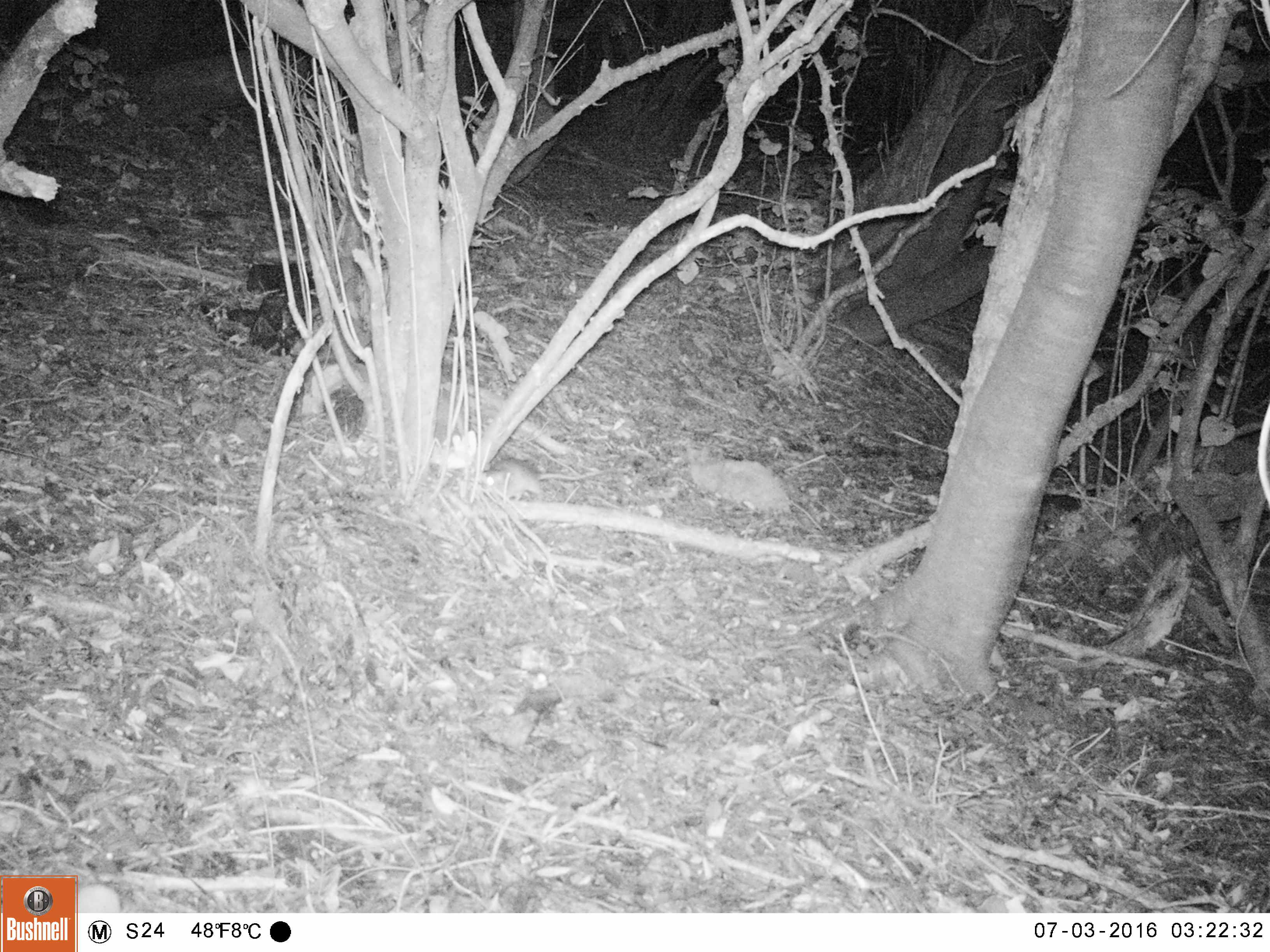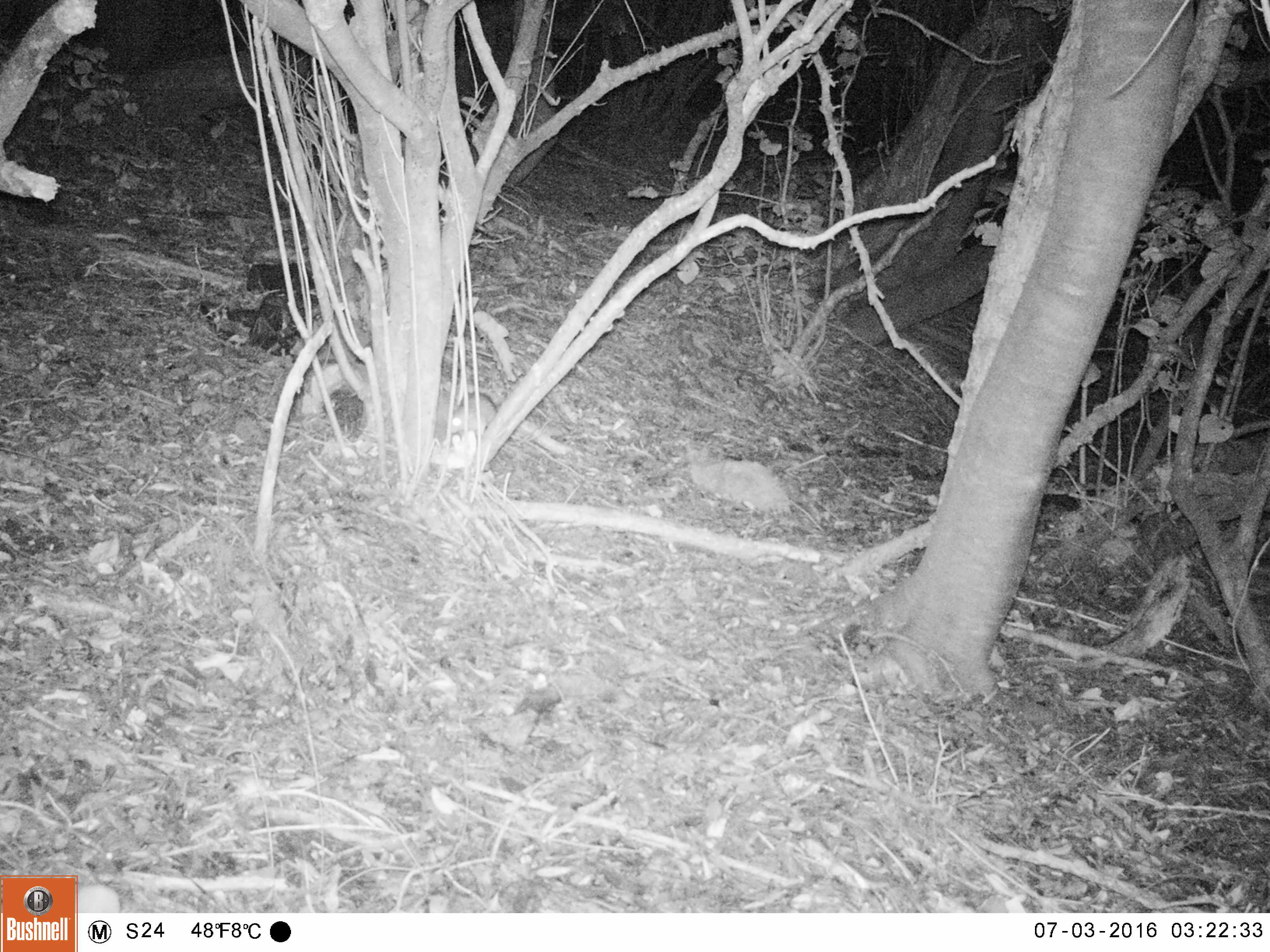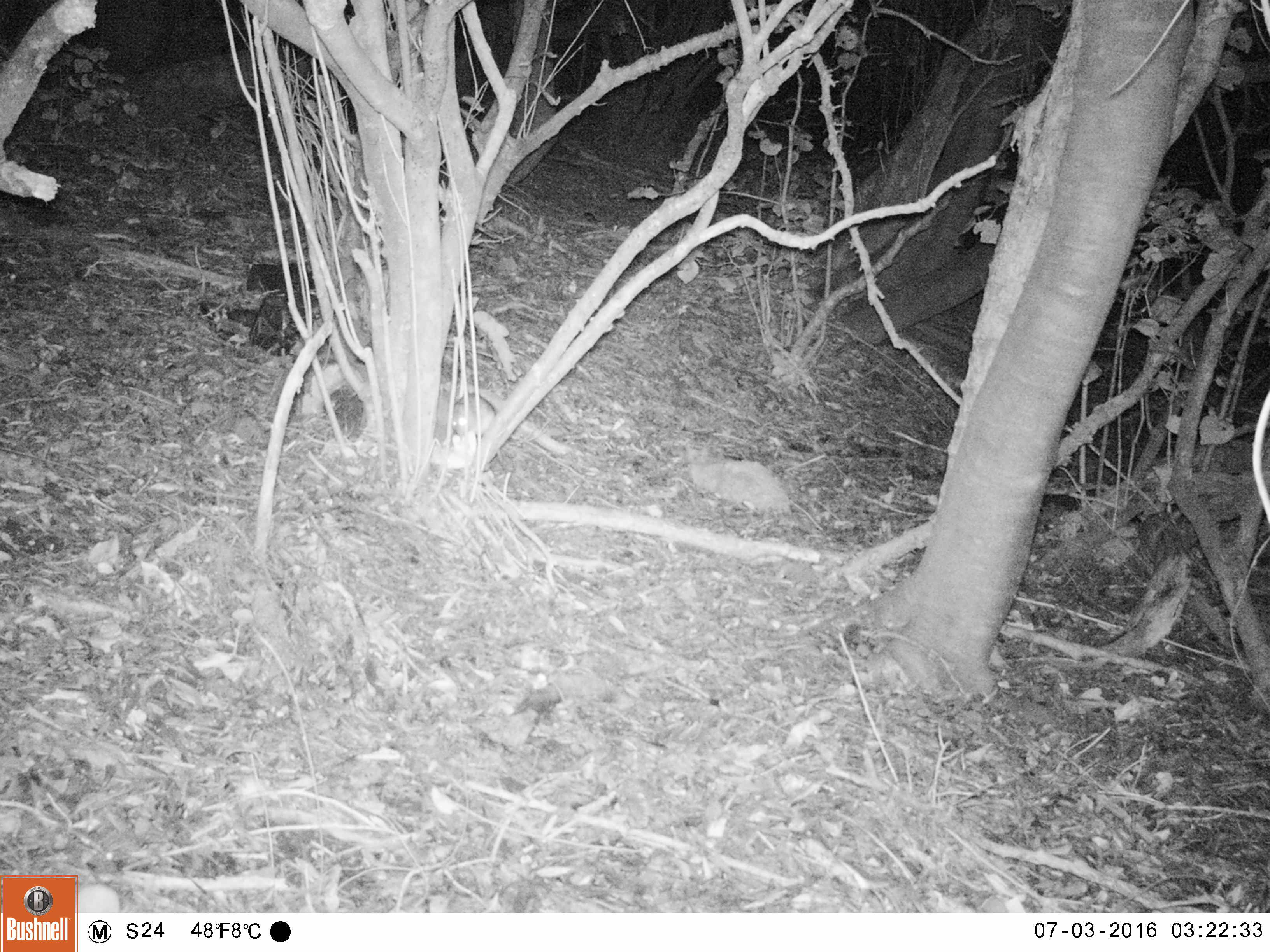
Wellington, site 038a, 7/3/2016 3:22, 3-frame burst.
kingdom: Animalia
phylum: Chordata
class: Mammalia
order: Rodentia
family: Muridae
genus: Rattus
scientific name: Rattus rattus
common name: ship rat